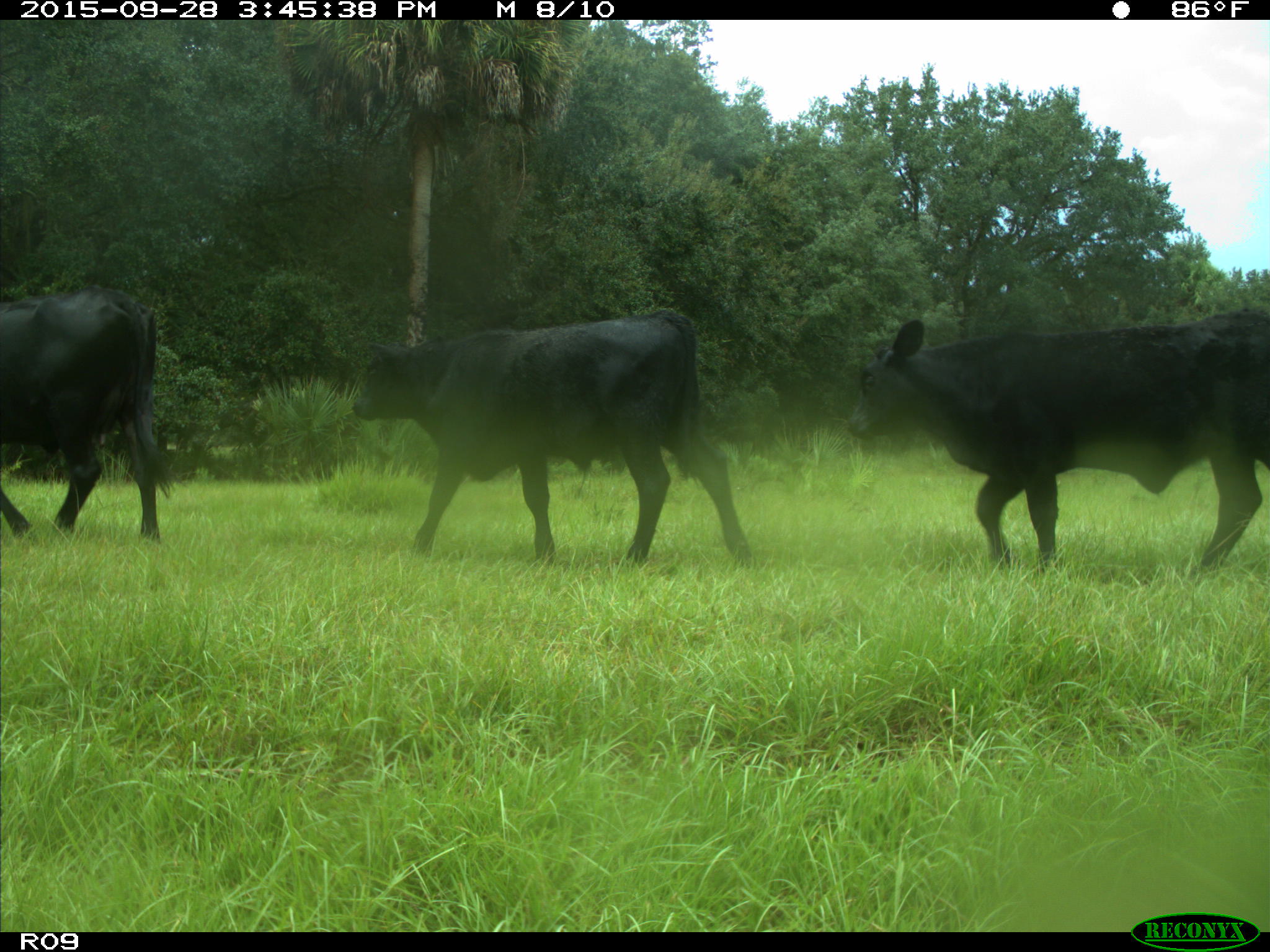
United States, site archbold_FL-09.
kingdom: Animalia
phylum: Chordata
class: Mammalia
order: Artiodactyla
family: Bovidae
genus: Bos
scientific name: Bos taurus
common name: domestic cow